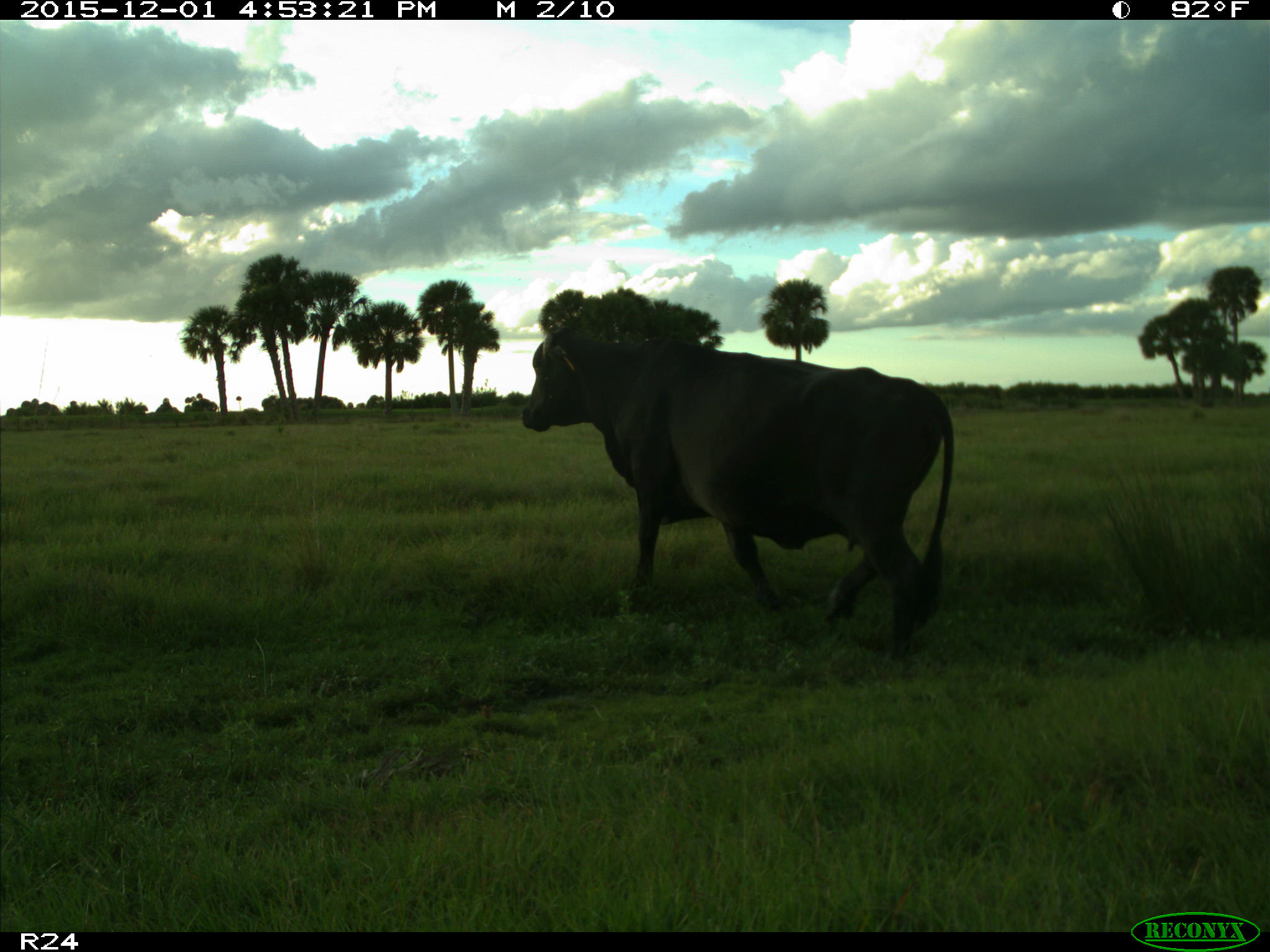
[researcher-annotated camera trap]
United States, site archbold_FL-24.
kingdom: Animalia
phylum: Chordata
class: Mammalia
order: Artiodactyla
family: Bovidae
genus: Bos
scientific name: Bos taurus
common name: domestic cow